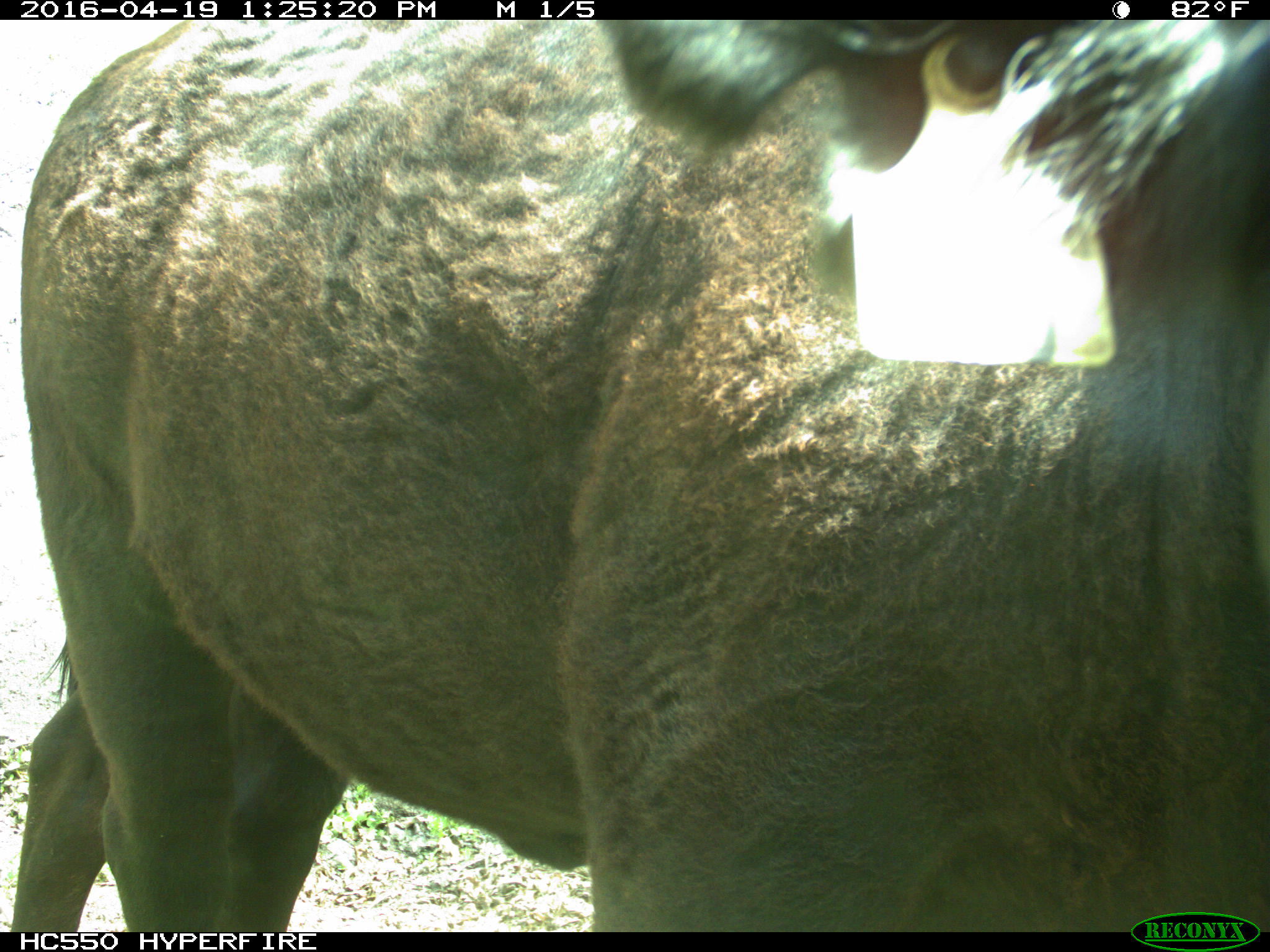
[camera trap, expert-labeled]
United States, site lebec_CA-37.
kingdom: Animalia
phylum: Chordata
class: Mammalia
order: Artiodactyla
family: Bovidae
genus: Bos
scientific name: Bos taurus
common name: domestic cow